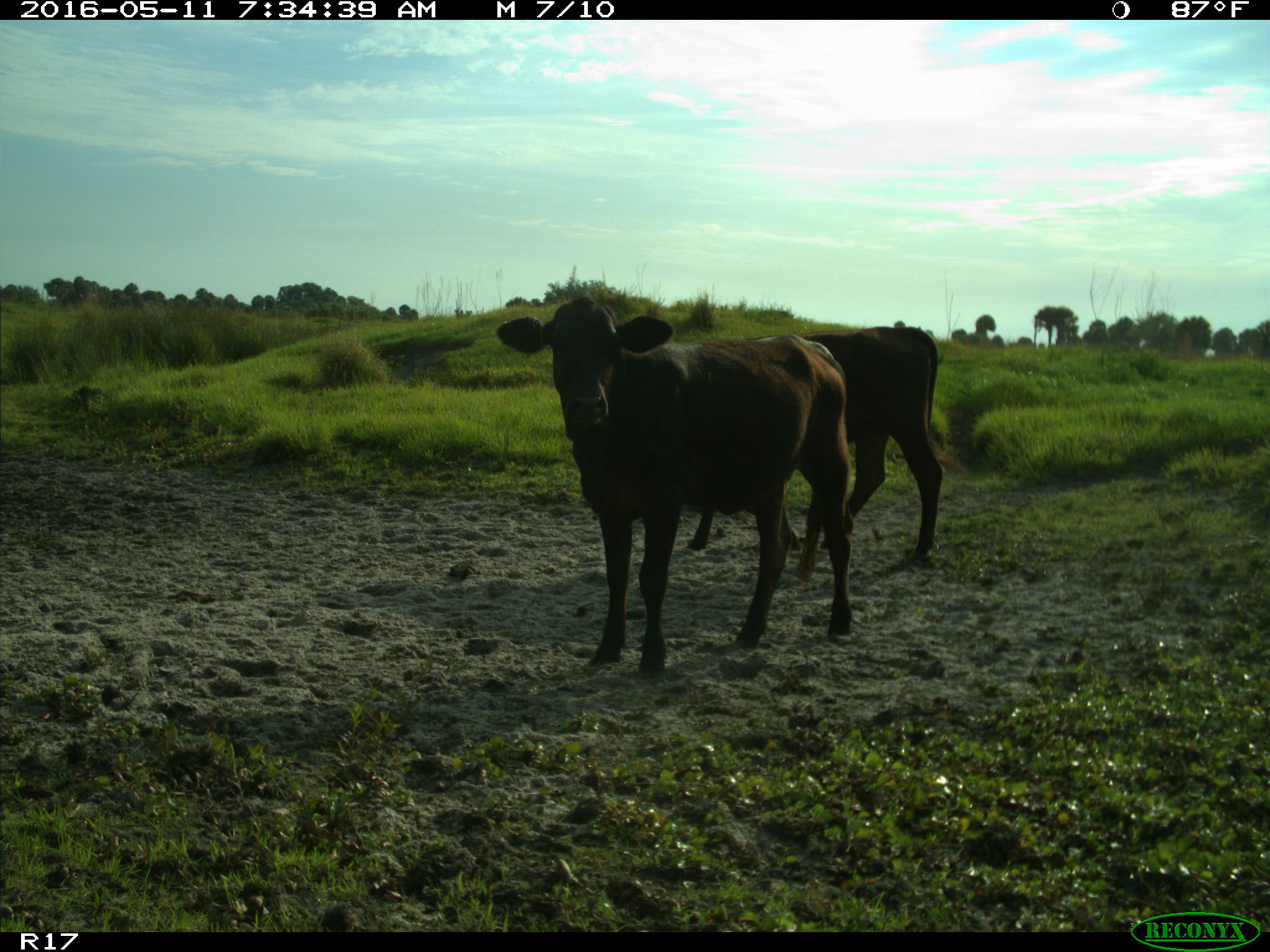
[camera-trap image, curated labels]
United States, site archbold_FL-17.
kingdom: Animalia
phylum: Chordata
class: Mammalia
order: Artiodactyla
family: Bovidae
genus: Bos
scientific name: Bos taurus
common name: domestic cow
Bos taurus (domestic cow).